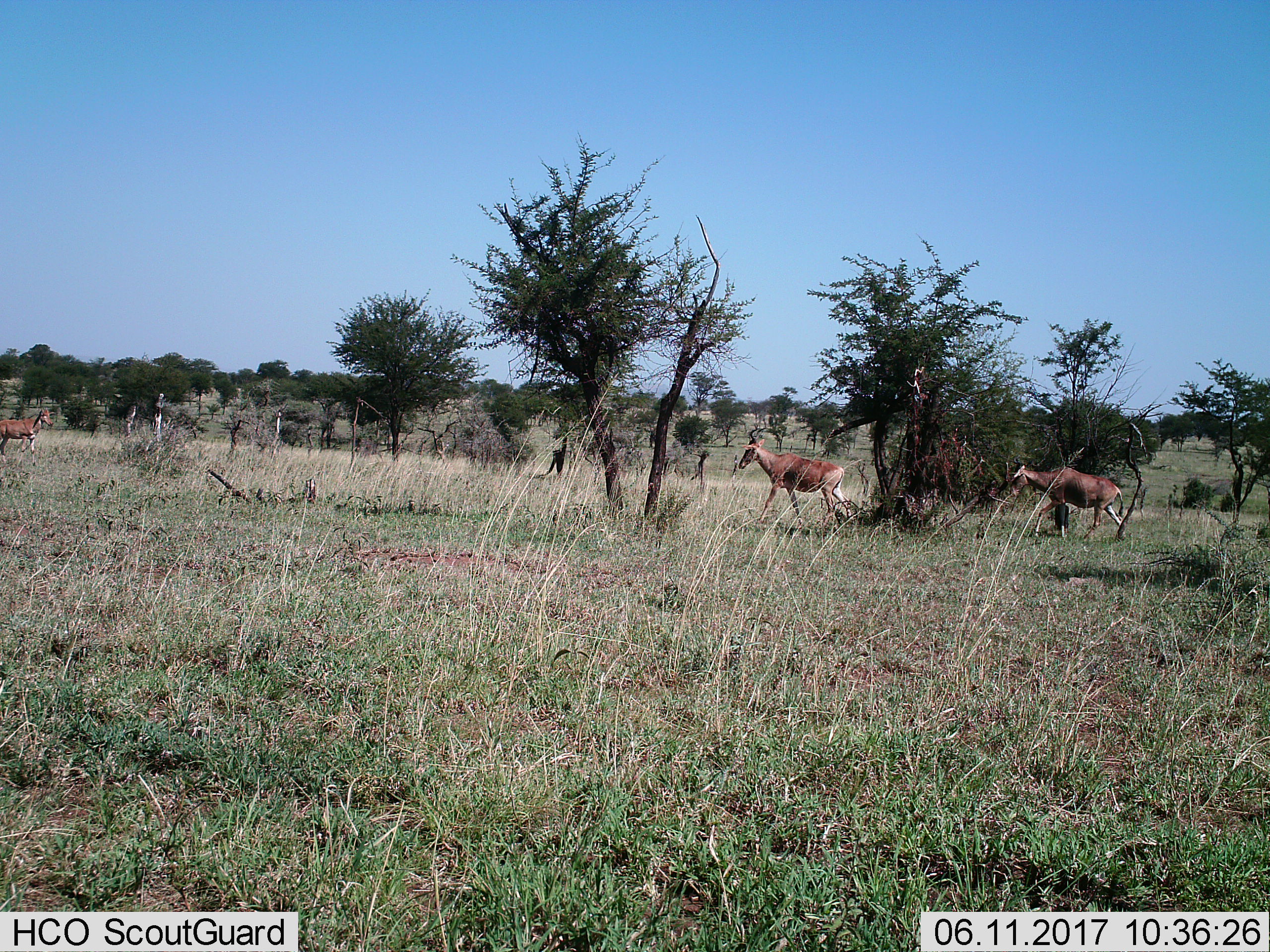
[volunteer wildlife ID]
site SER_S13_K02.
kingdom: Animalia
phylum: Chordata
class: Mammalia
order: Artiodactyla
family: Bovidae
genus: Alcelaphus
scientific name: Alcelaphus buselaphus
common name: hartebeest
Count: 3.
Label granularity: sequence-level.